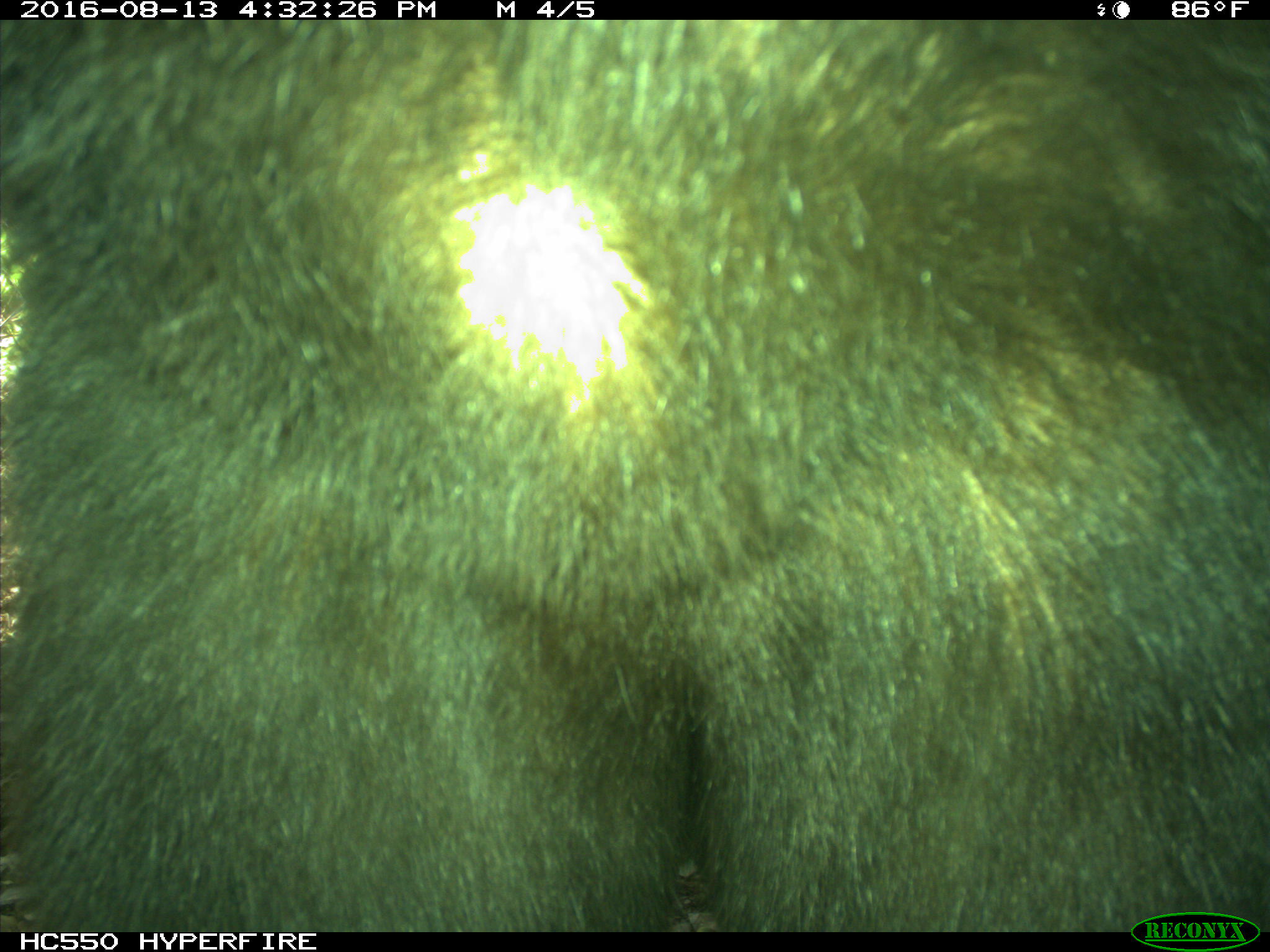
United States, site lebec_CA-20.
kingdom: Animalia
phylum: Chordata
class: Mammalia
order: Carnivora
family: Ursidae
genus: Ursus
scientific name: Ursus americanus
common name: american black bear